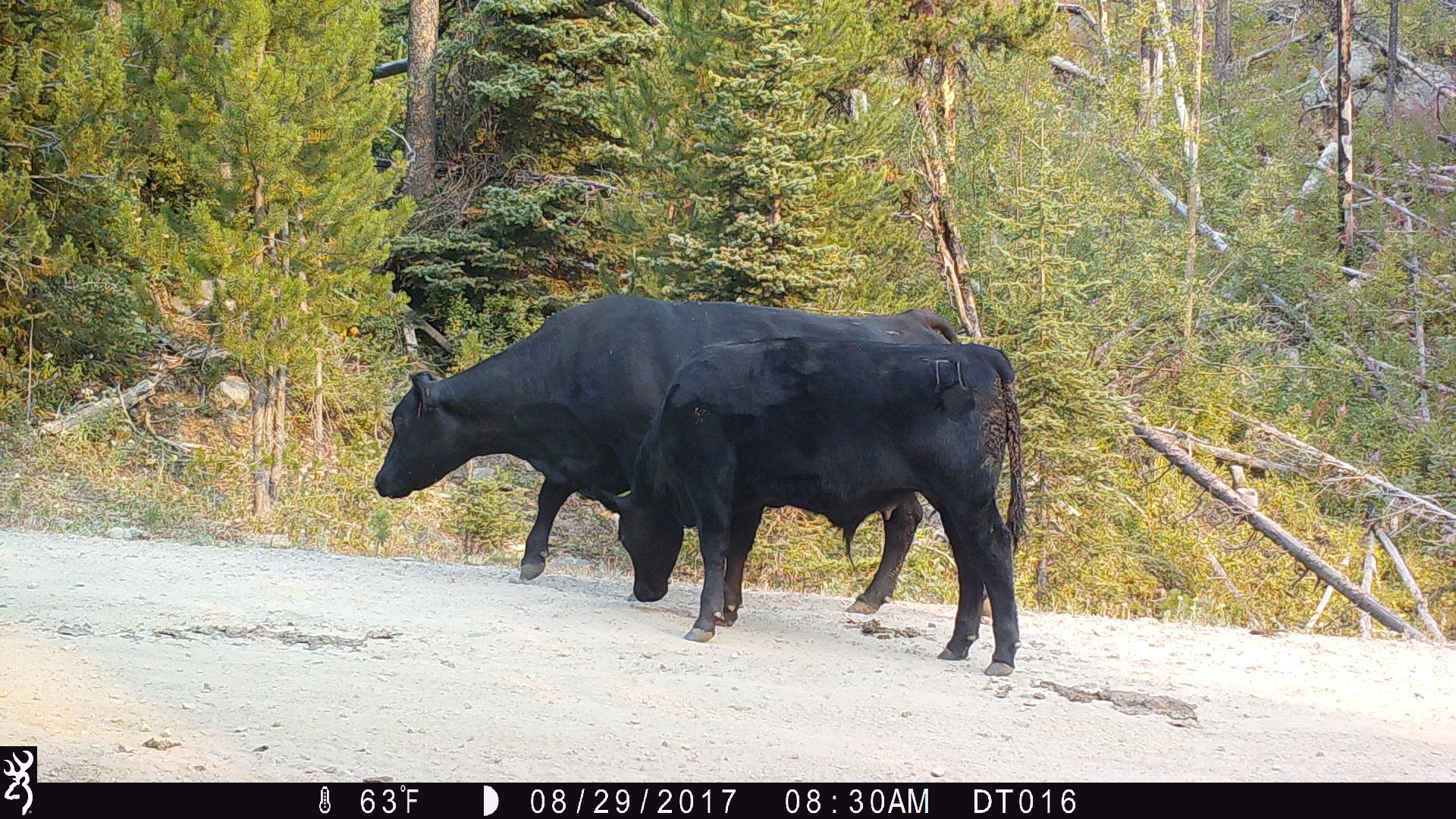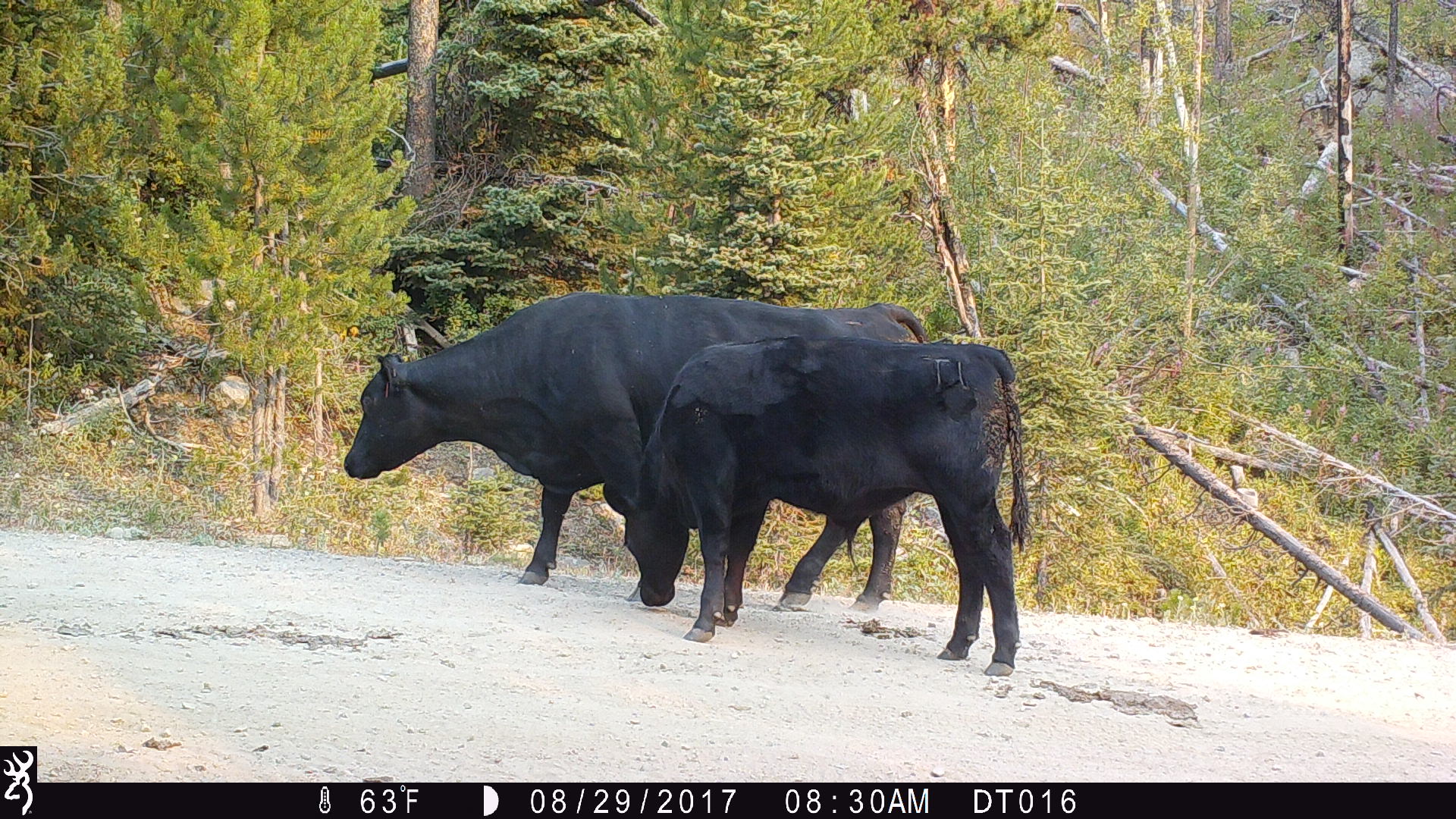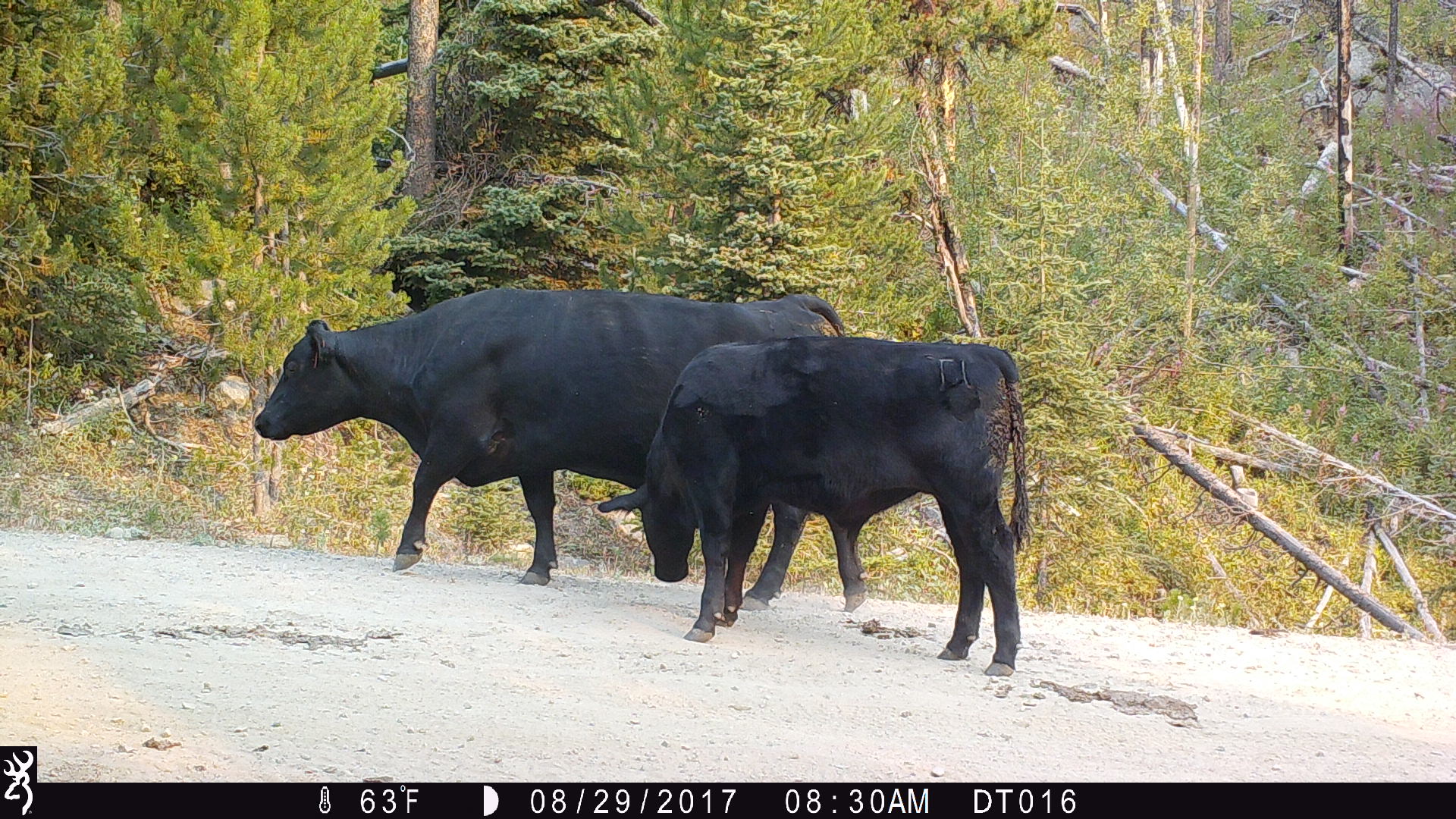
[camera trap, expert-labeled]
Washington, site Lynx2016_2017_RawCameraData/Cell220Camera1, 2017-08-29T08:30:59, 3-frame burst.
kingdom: Animalia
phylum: Chordata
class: Mammalia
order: Artiodactyla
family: Bovidae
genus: Bos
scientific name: Bos taurus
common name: domestic cattle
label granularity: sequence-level